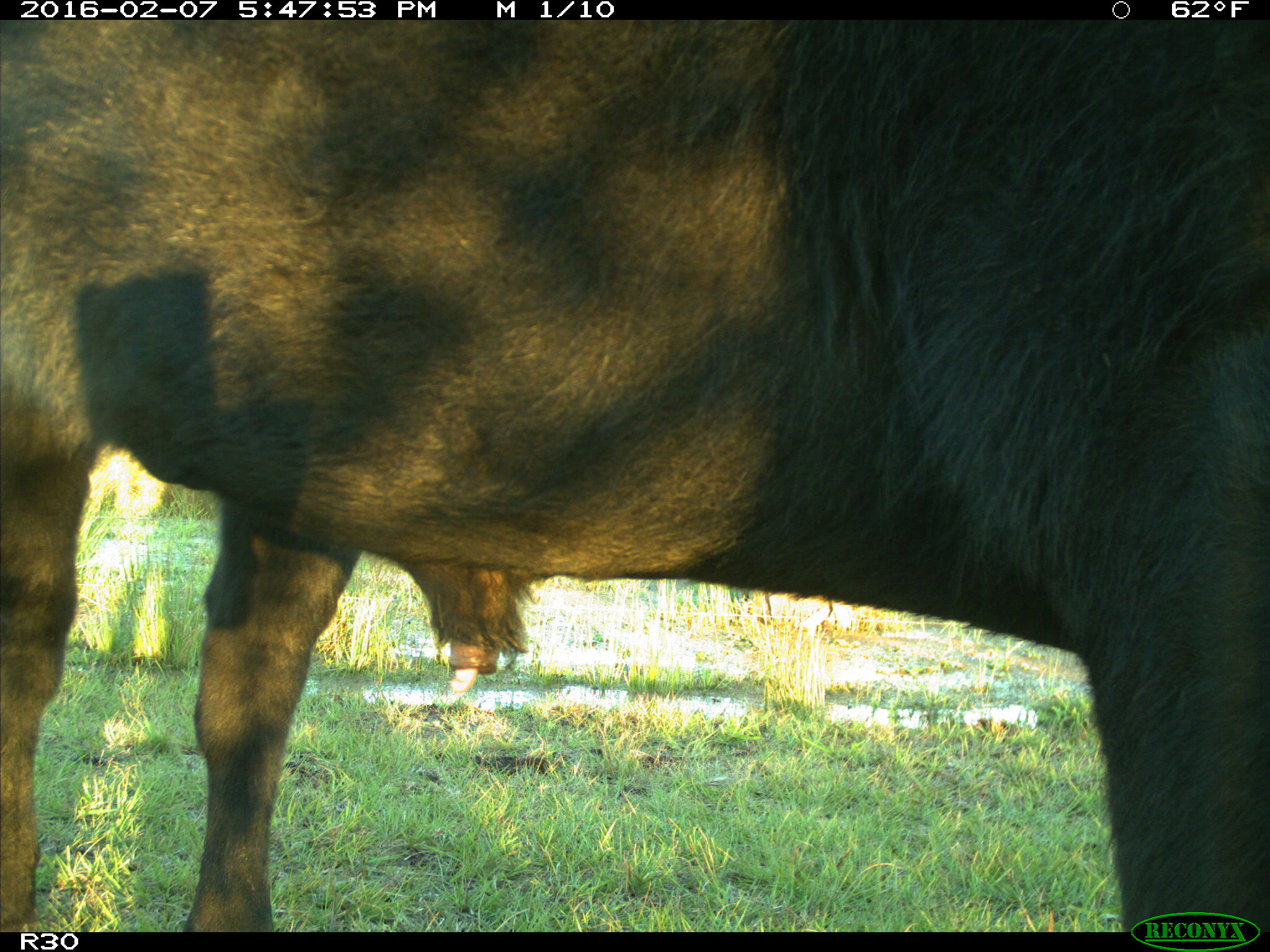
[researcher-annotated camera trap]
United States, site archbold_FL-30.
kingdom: Animalia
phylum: Chordata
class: Mammalia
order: Artiodactyla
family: Bovidae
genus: Bos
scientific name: Bos taurus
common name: domestic cow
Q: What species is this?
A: Bos taurus (domestic cow).